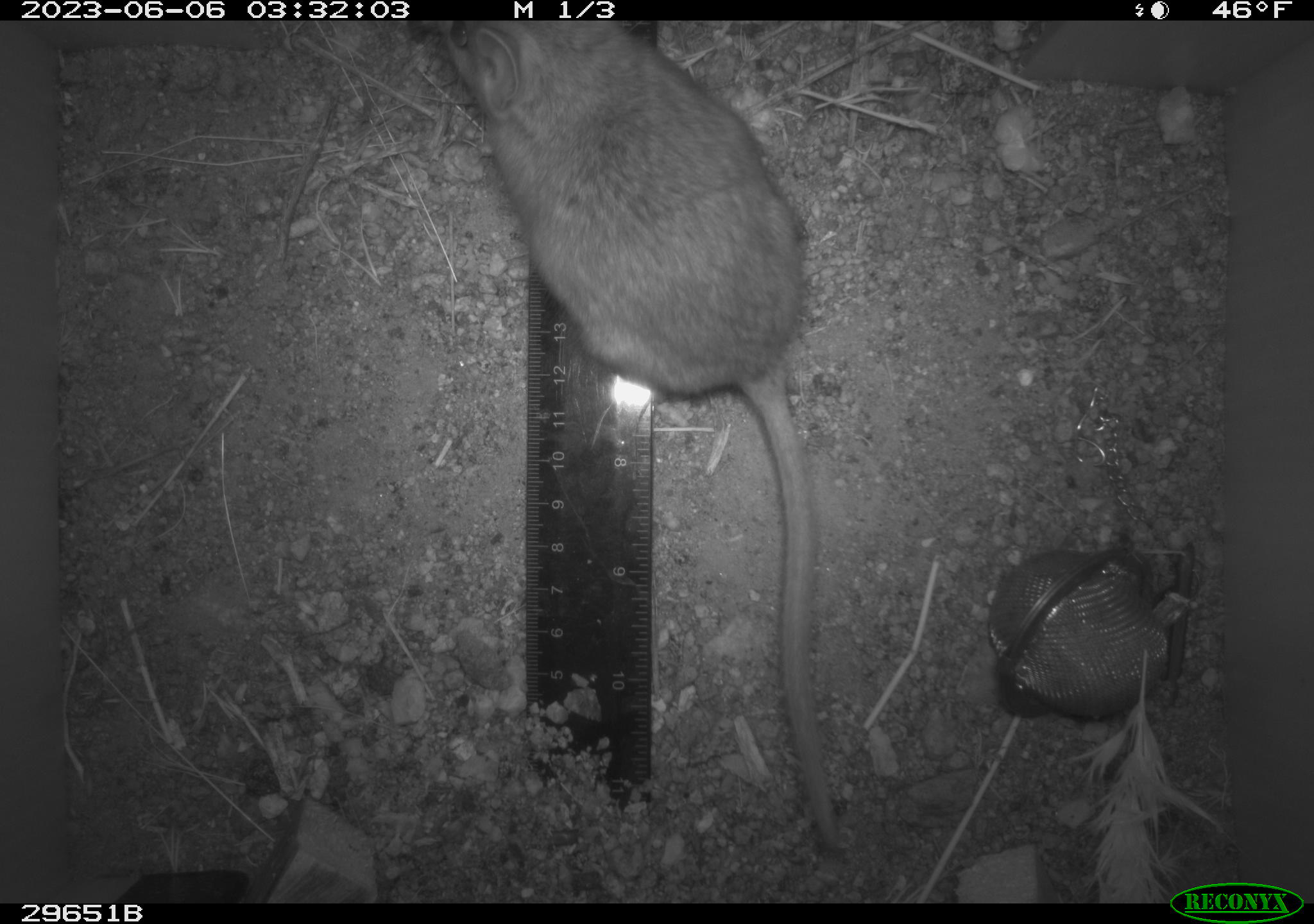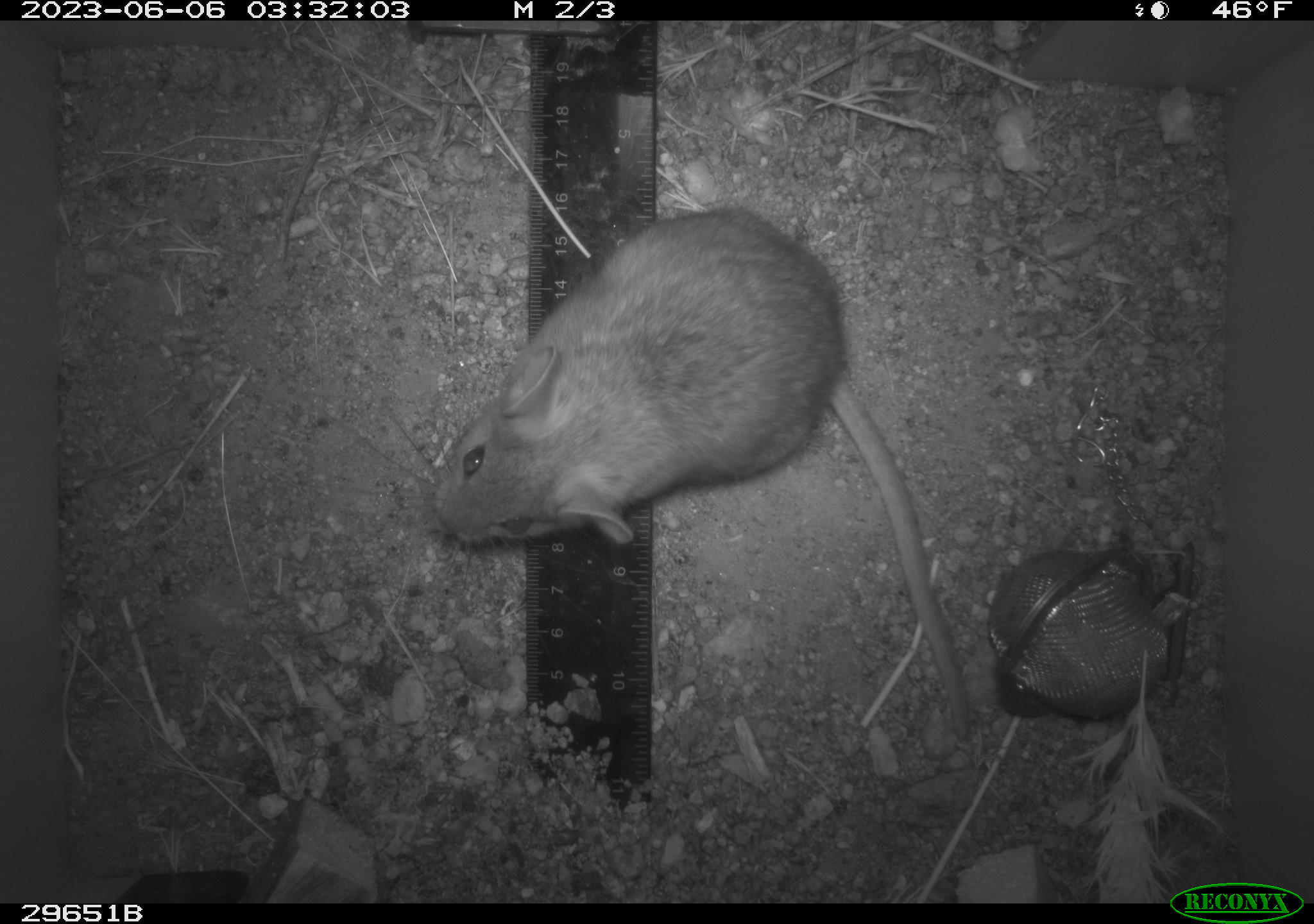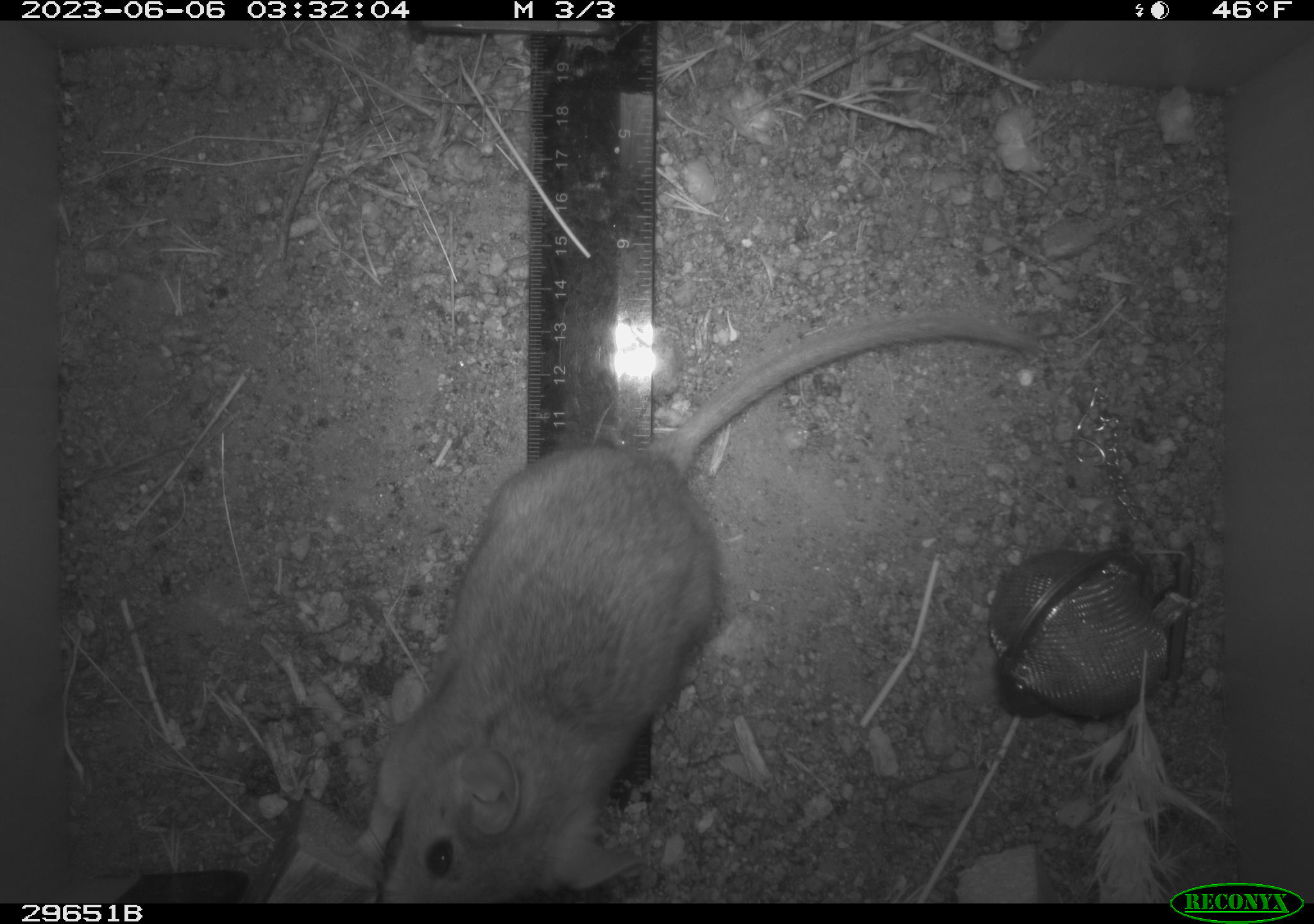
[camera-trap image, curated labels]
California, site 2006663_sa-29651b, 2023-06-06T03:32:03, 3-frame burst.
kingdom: Animalia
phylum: Chordata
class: Mammalia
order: Rodentia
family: Cricetidae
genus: Neotoma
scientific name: Neotoma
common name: pack rat or woodrat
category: neotoma species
Neotoma species (pack rat or woodrat) (Neotoma).